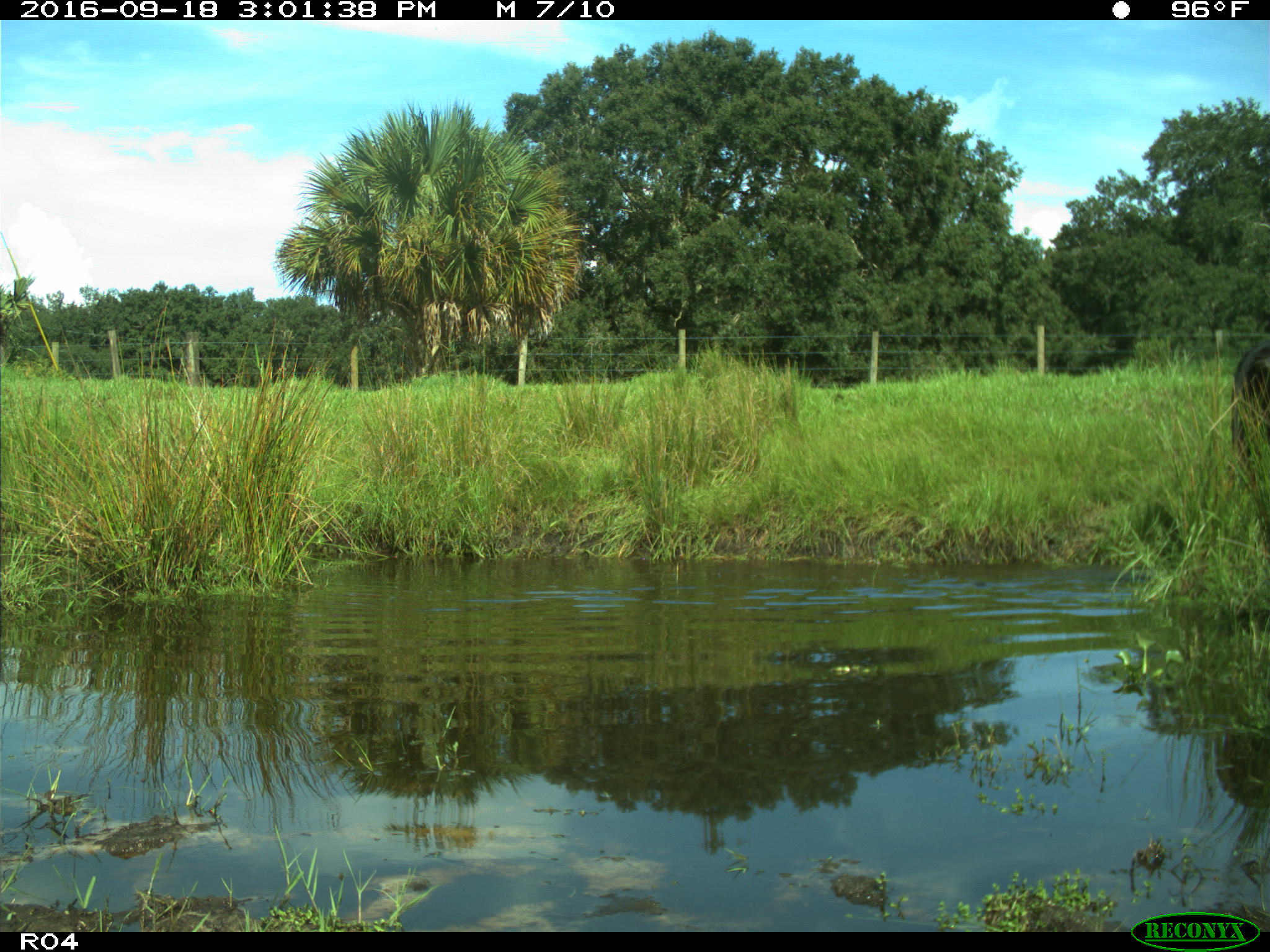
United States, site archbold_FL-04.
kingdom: Animalia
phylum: Chordata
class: Mammalia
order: Artiodactyla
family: Bovidae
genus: Bos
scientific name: Bos taurus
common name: domestic cow